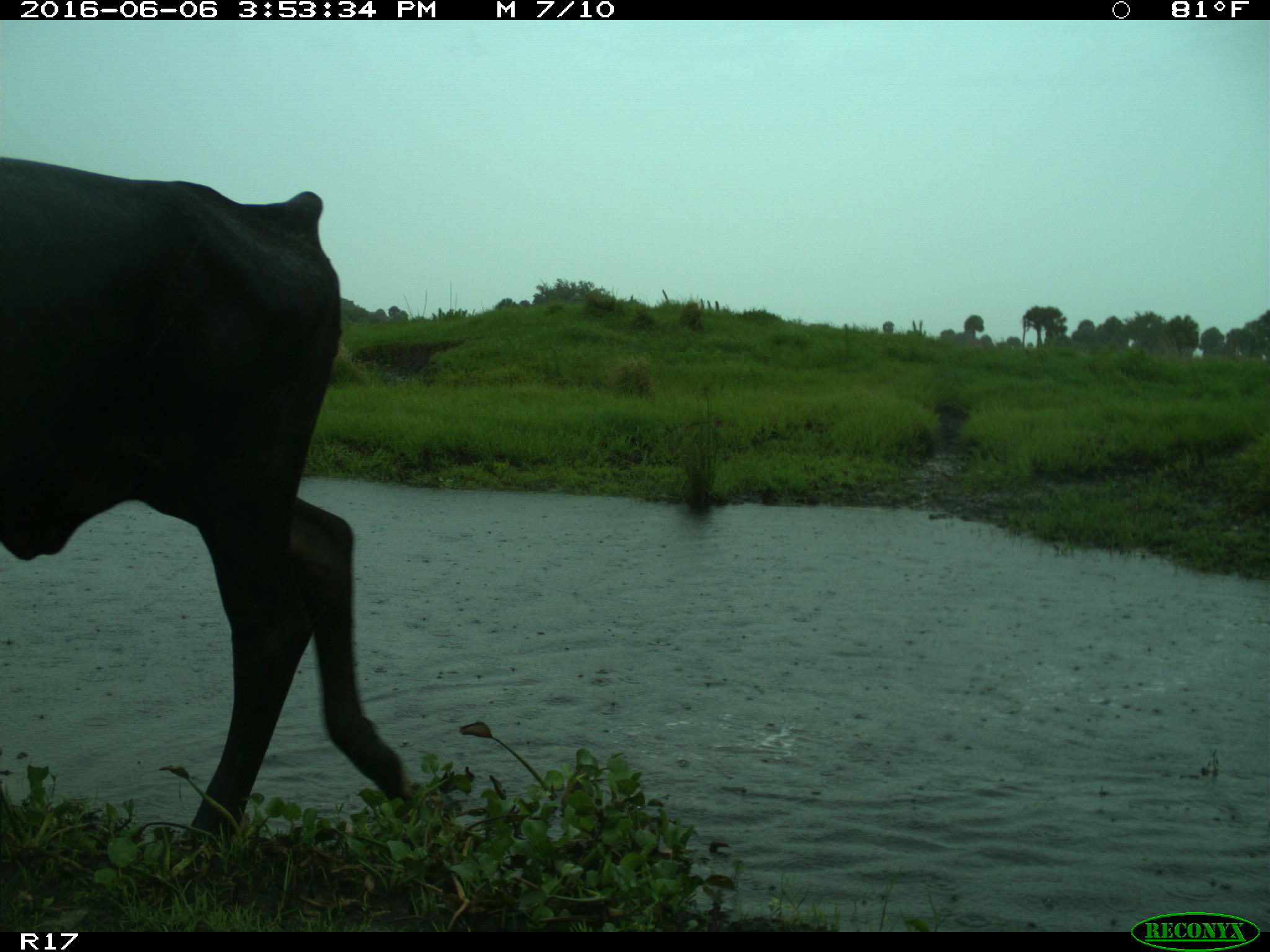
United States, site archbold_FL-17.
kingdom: Animalia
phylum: Chordata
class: Mammalia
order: Artiodactyla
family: Bovidae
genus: Bos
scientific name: Bos taurus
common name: domestic cow